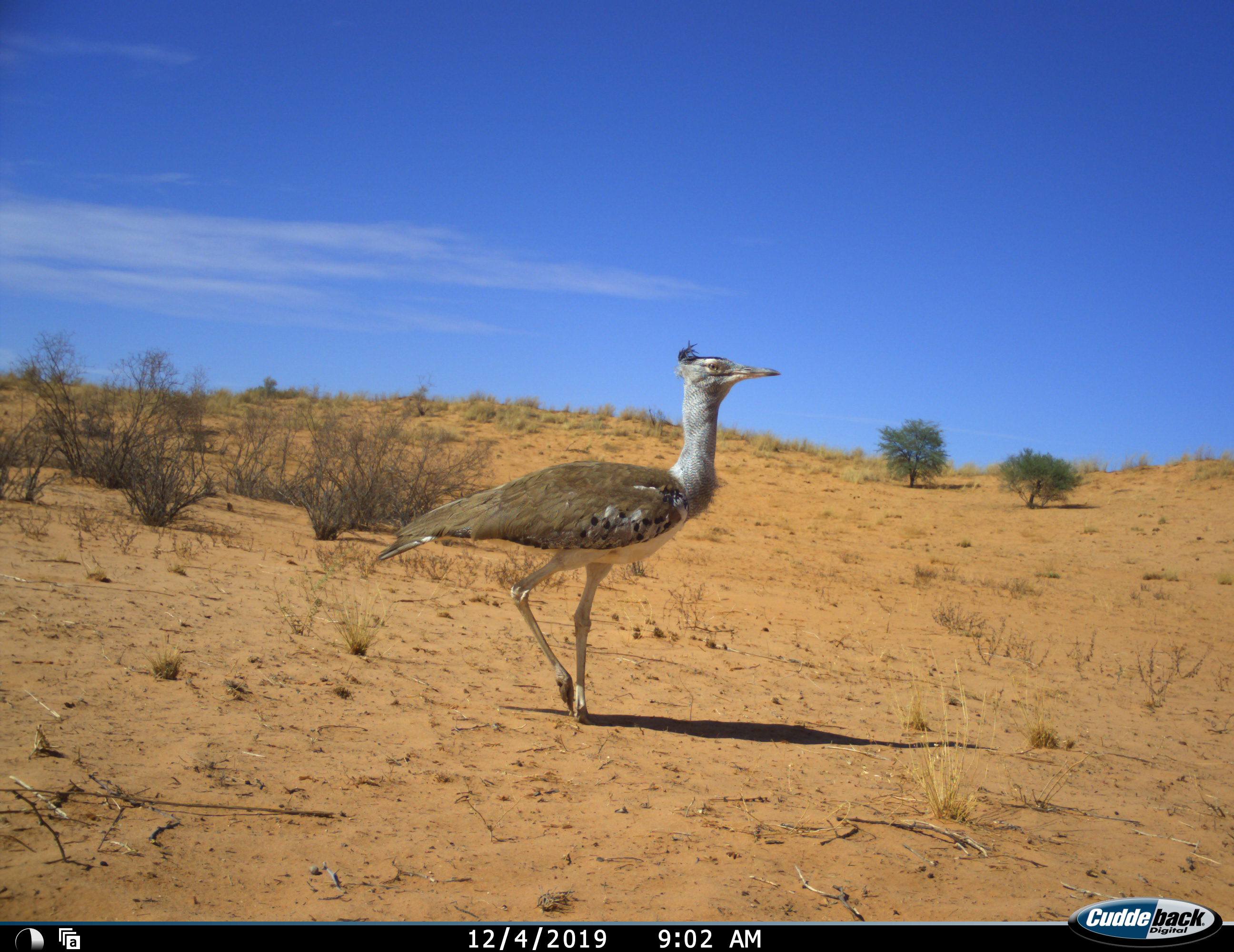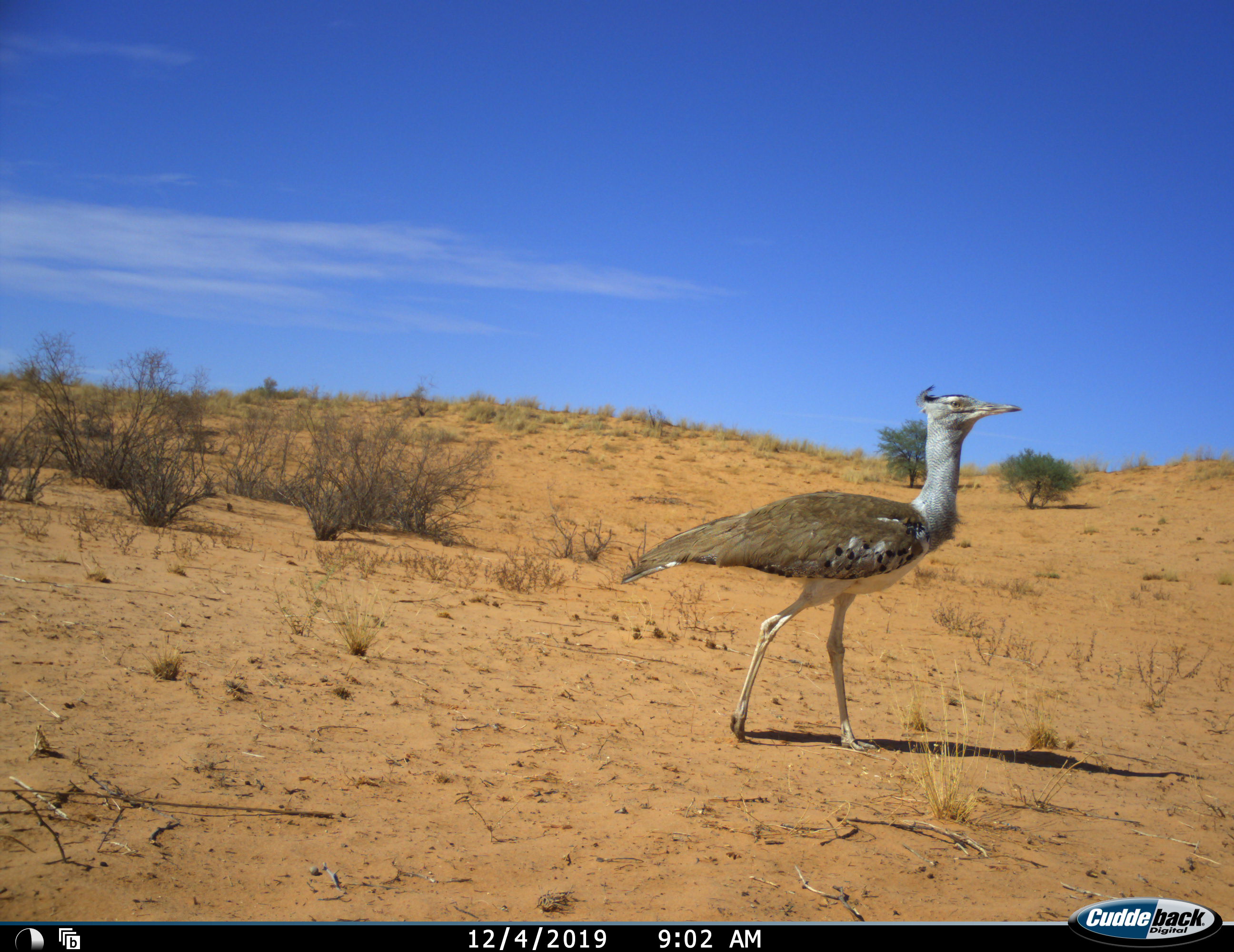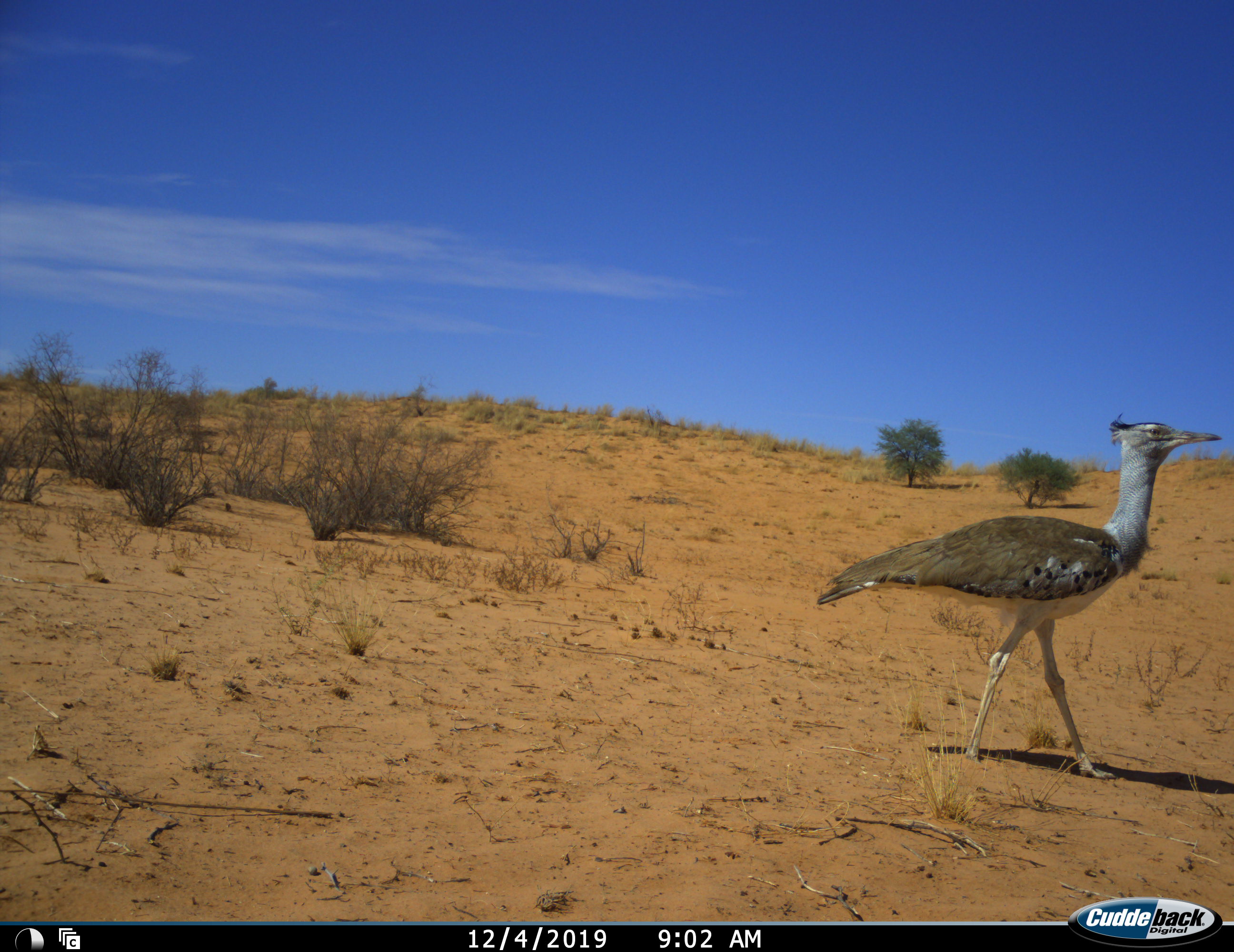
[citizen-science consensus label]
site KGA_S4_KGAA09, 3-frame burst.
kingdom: Animalia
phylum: Chordata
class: Aves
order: Otidiformes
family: Otididae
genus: Ardeotis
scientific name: Ardeotis kori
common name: kori bustard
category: bustardkori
Bustardkori (kori bustard) (Ardeotis kori), count 1. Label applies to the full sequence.